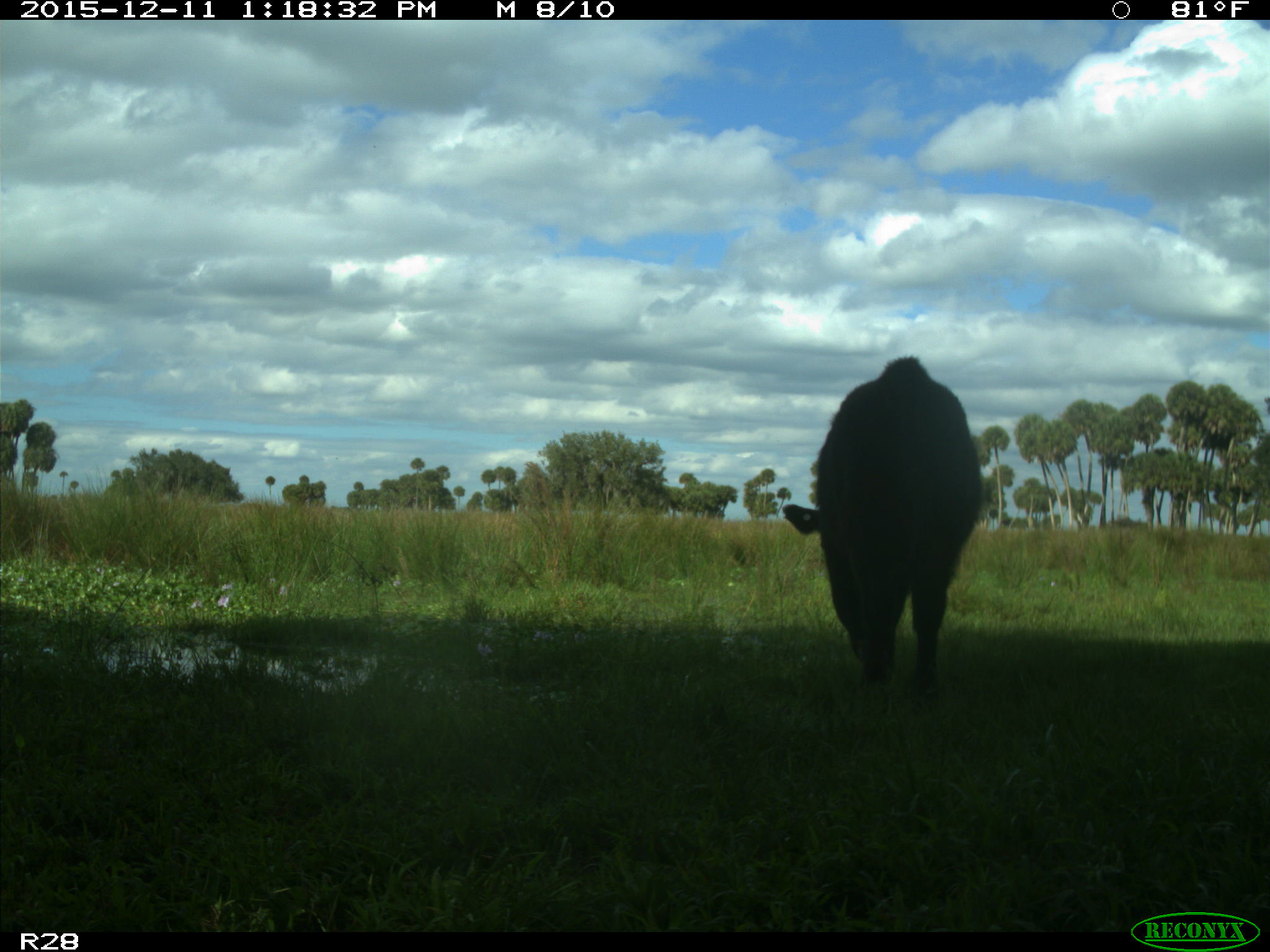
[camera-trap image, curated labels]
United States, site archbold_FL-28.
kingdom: Animalia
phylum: Chordata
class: Mammalia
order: Artiodactyla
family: Bovidae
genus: Bos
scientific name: Bos taurus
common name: domestic cow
Bos taurus (domestic cow).